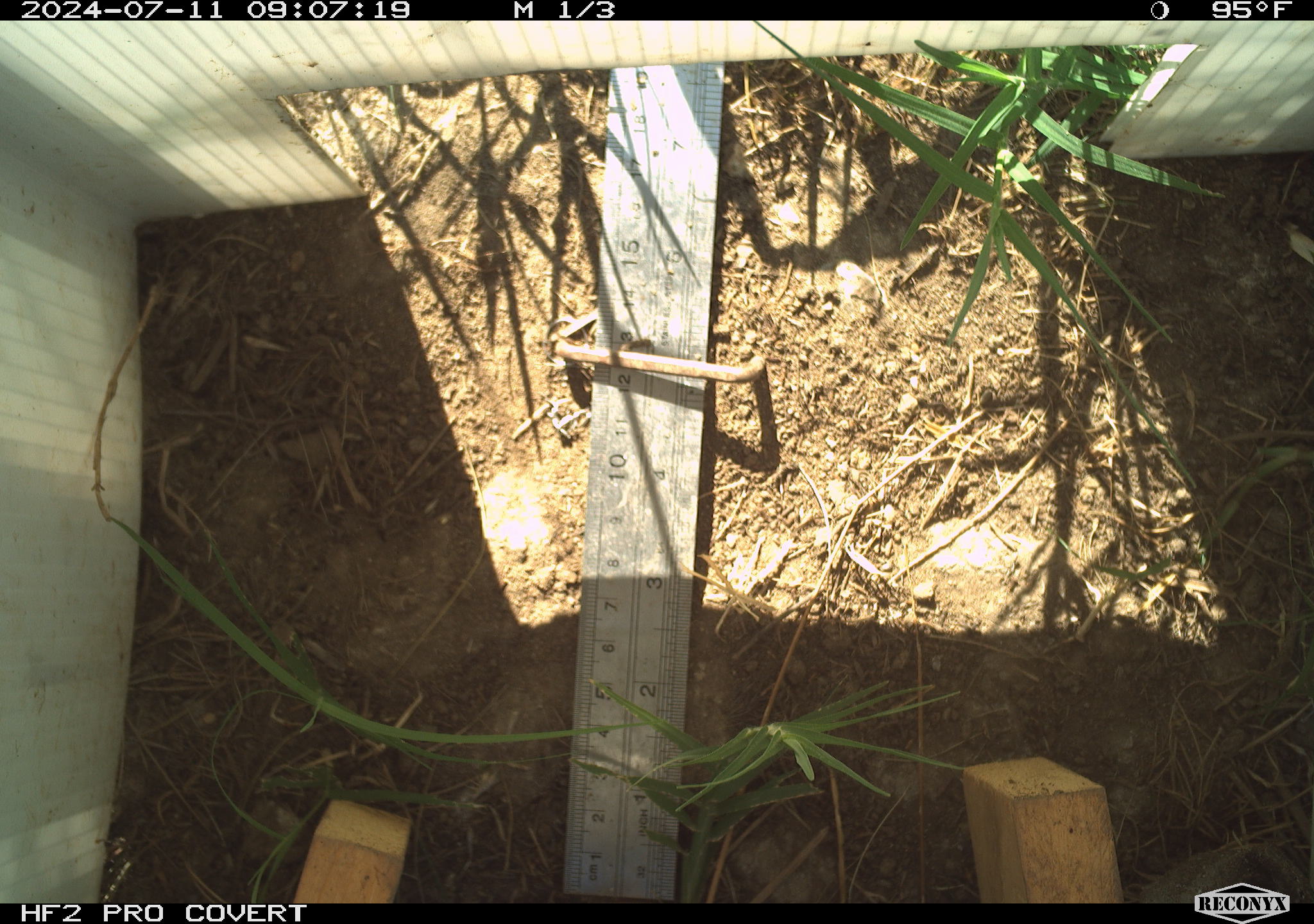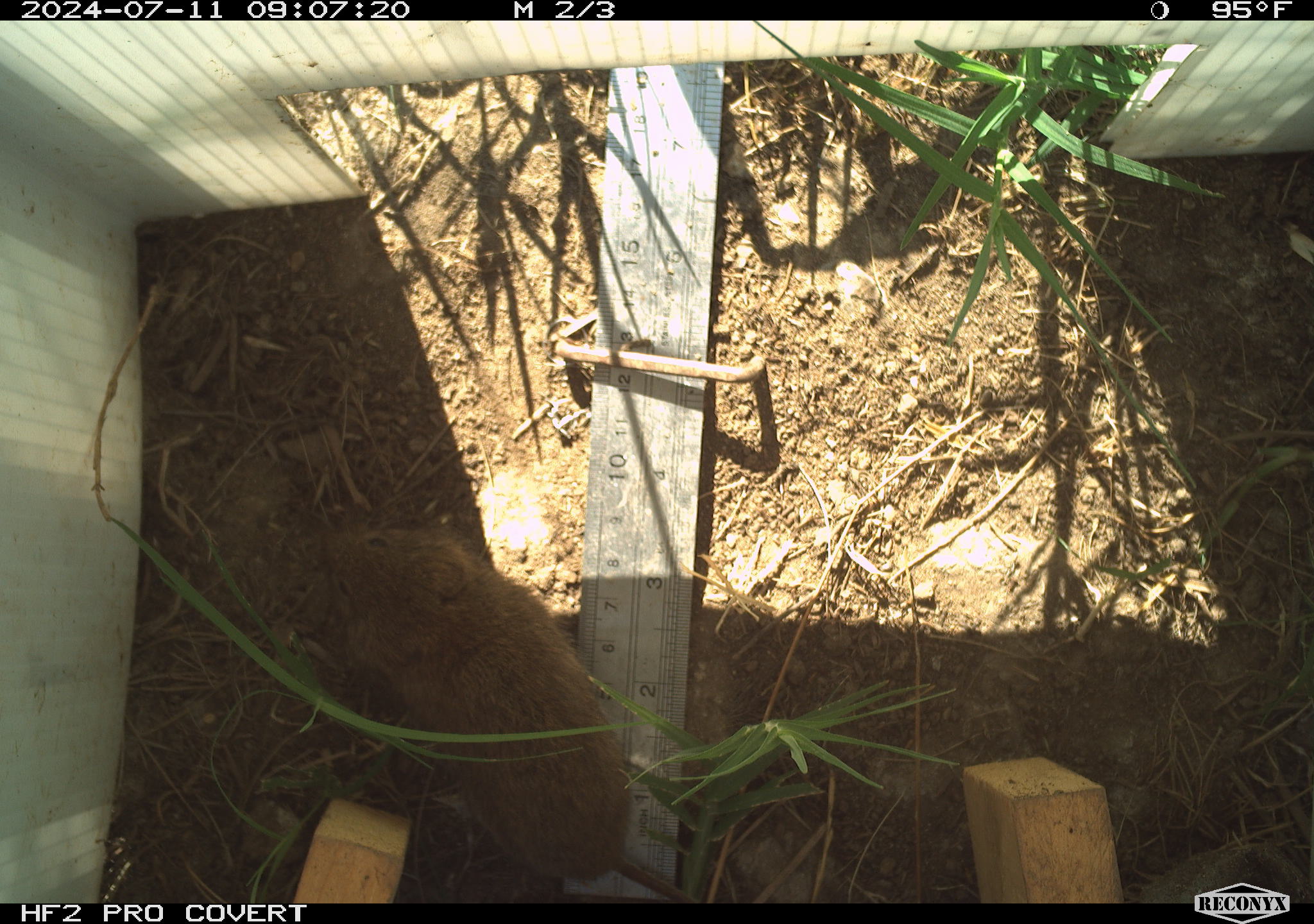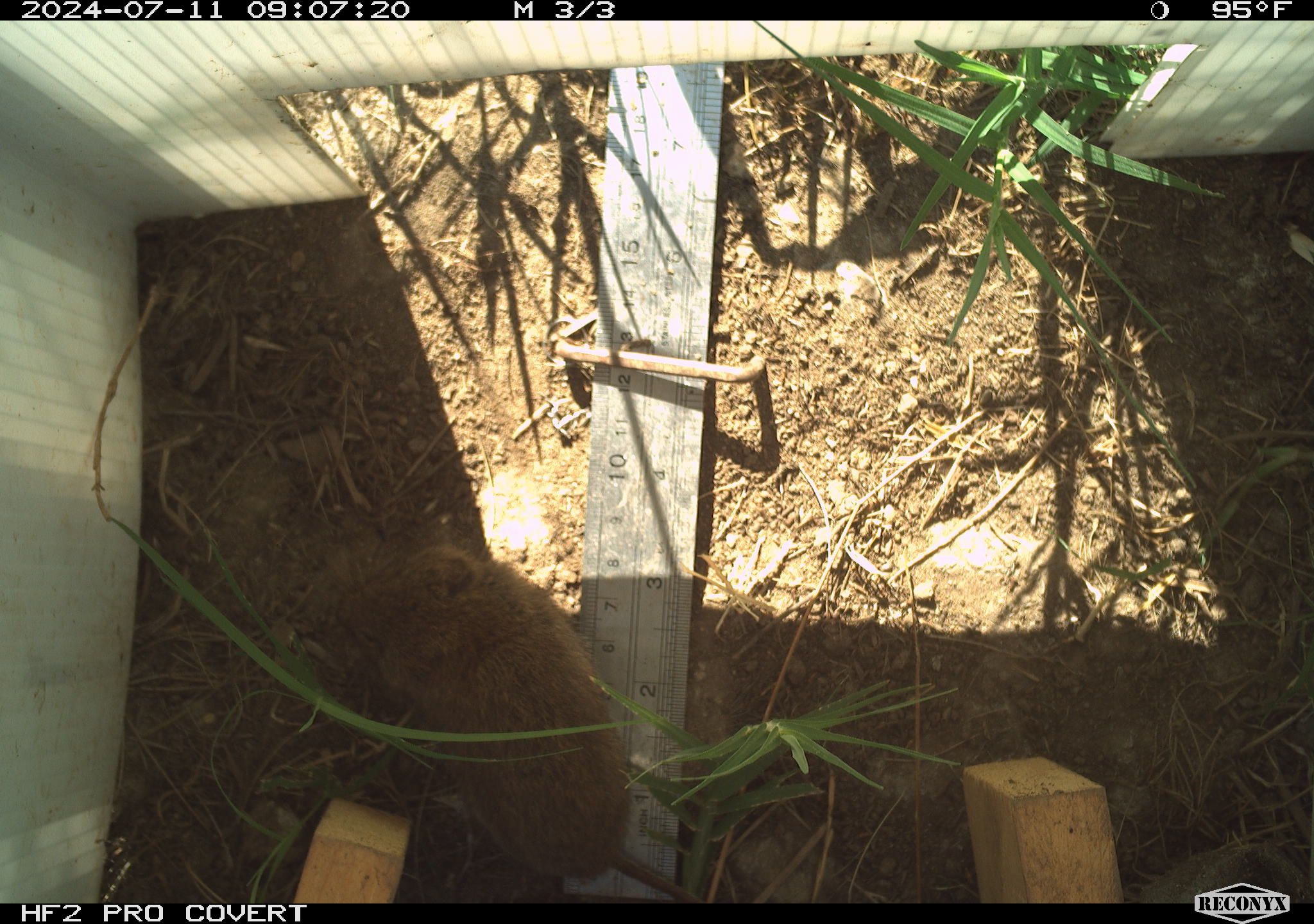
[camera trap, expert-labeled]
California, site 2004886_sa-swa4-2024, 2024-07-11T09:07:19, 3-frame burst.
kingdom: Animalia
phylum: Chordata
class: Mammalia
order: Rodentia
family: Cricetidae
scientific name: Arvicolinae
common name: voles, lemmings, and muskrats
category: arvicolinae subfamily